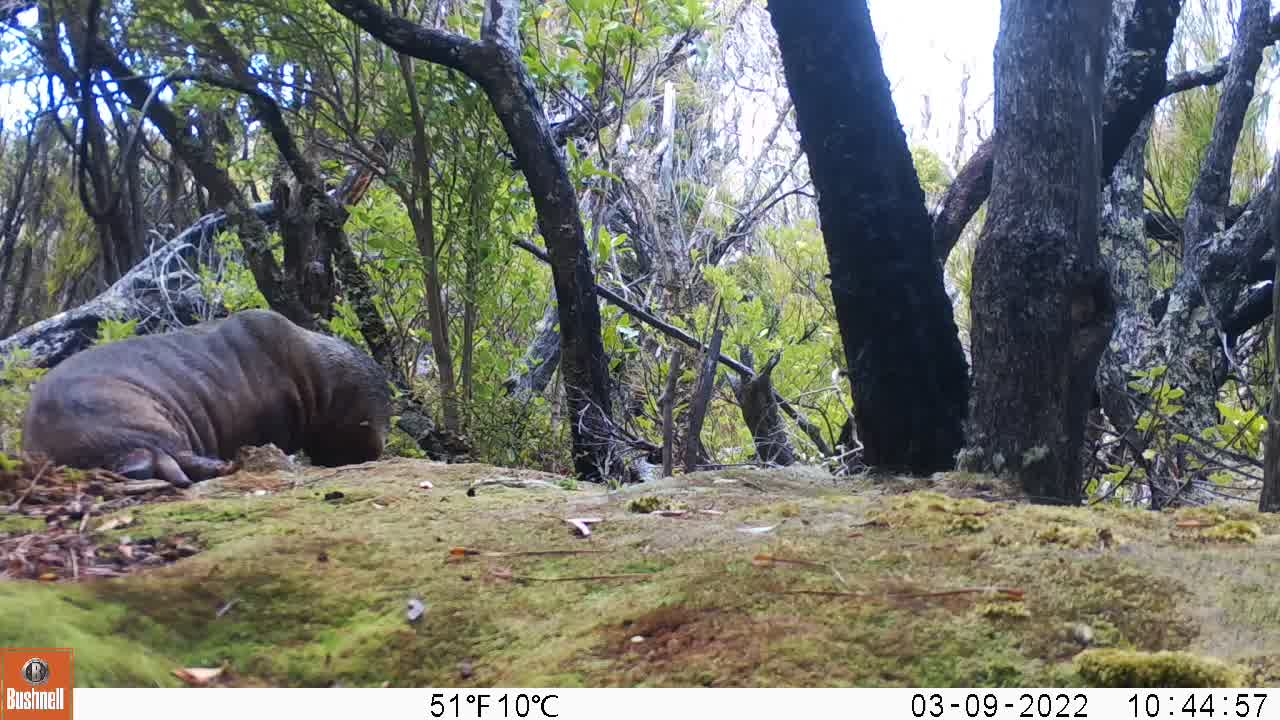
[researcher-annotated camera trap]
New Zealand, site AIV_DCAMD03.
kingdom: Animalia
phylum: Chordata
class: Mammalia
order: Carnivora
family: Otariidae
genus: Phocarctos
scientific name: Phocarctos hookeri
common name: new zealand sea lion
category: sealion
Sealion (new zealand sea lion) (Phocarctos hookeri).